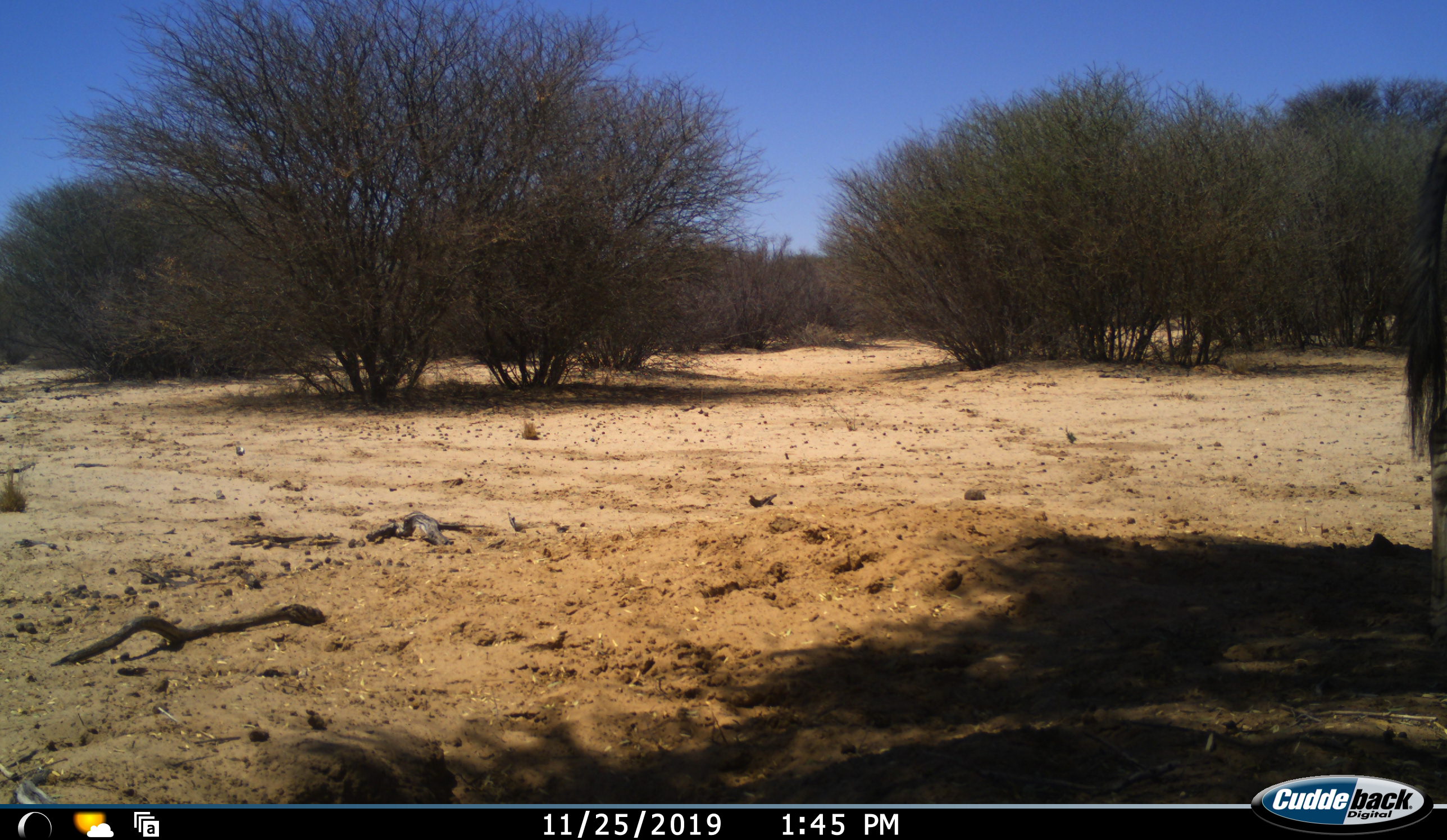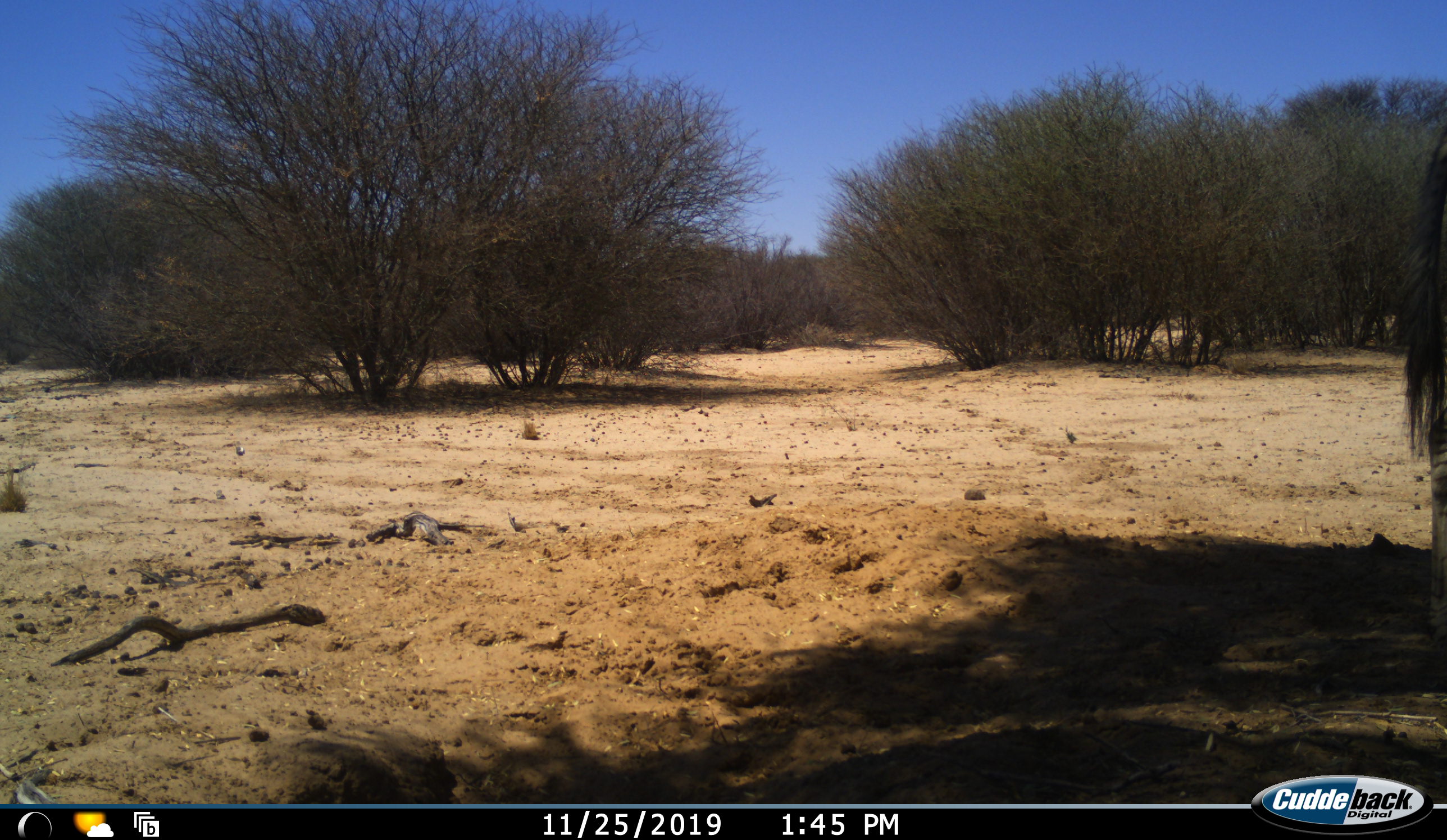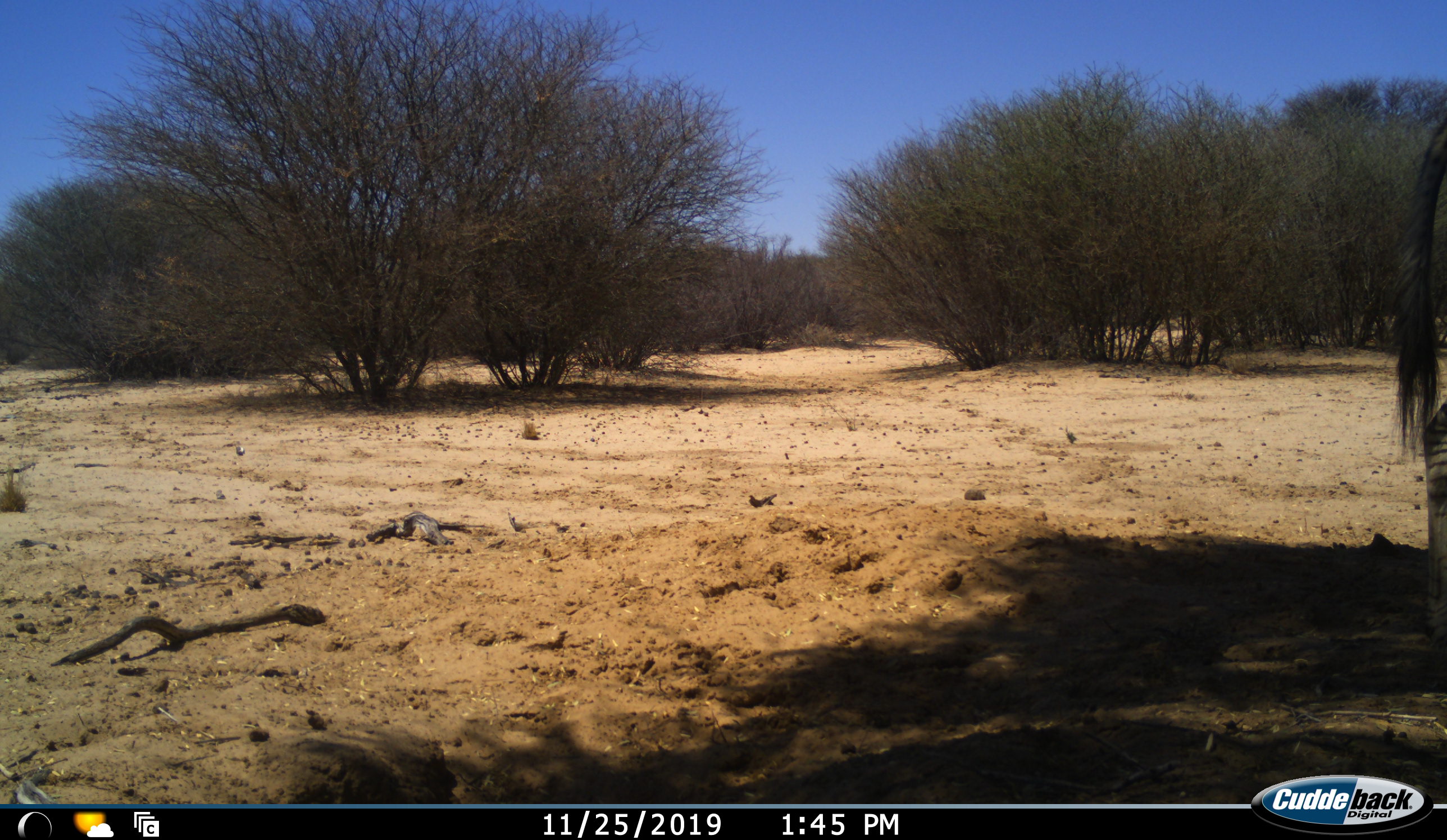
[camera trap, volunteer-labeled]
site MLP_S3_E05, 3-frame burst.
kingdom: Animalia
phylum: Chordata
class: Mammalia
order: Perissodactyla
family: Equidae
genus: Equus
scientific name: Equus quagga burchellii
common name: burchell's zebra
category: zebraburchells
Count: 1.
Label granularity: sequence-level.